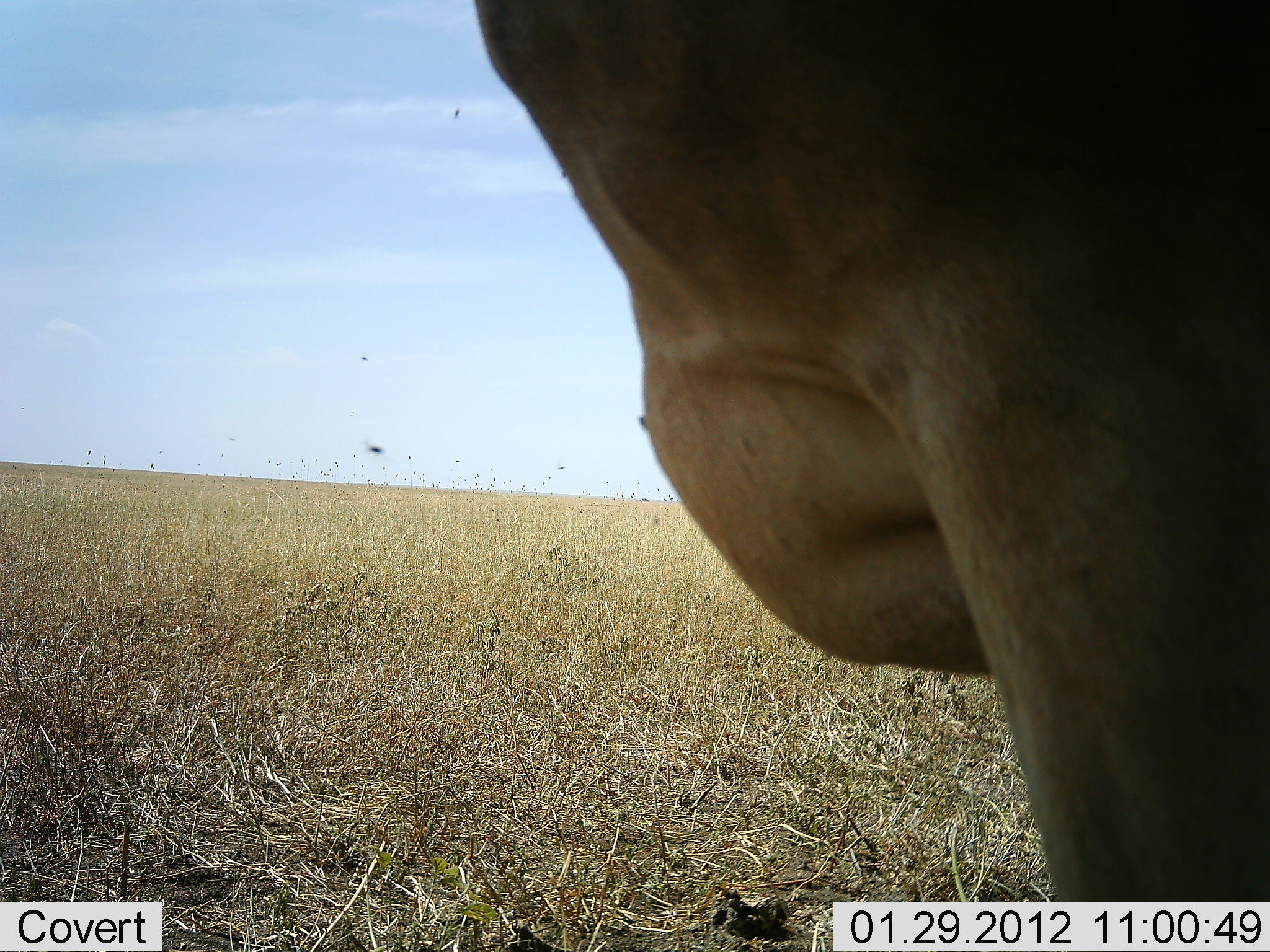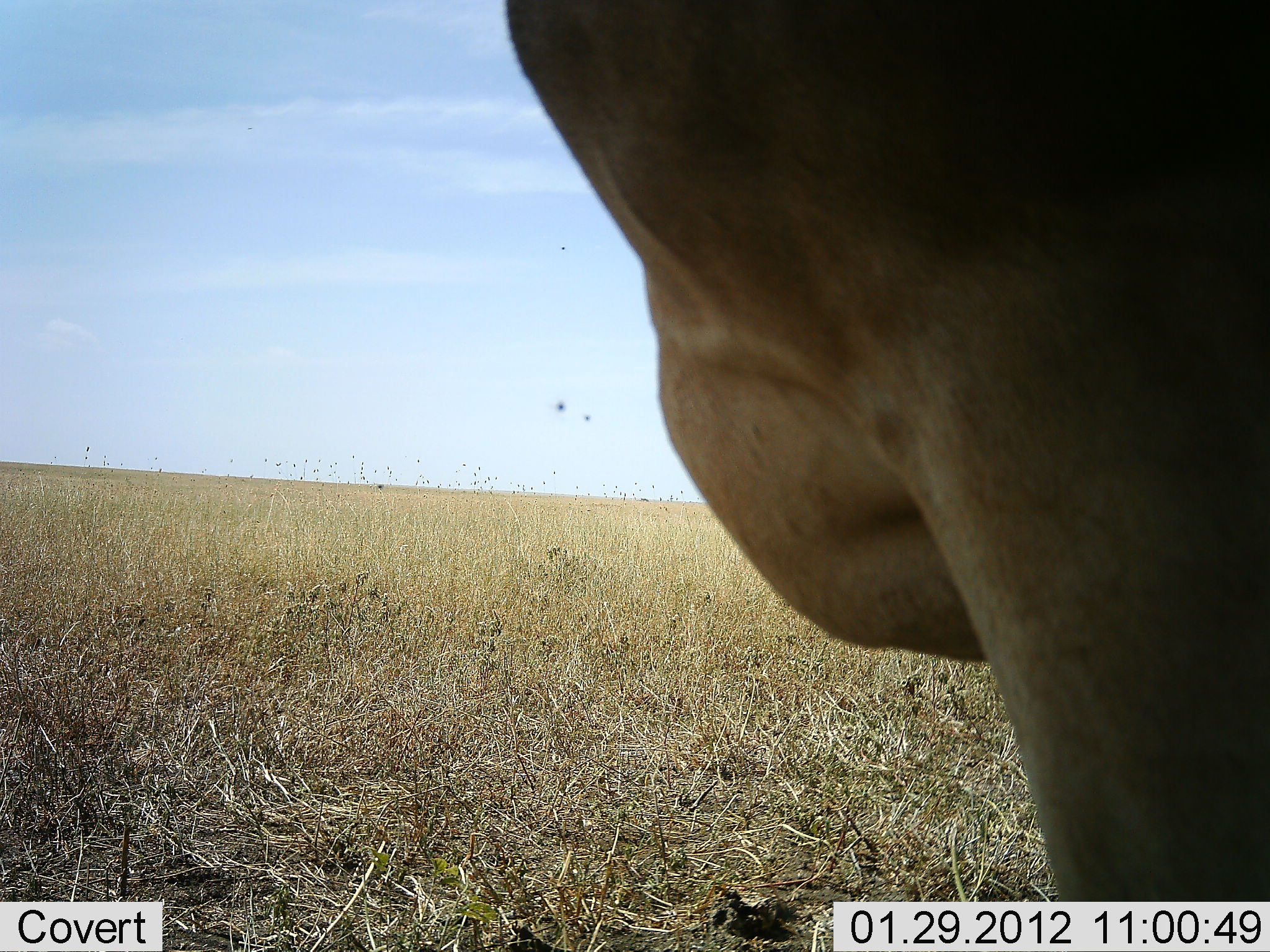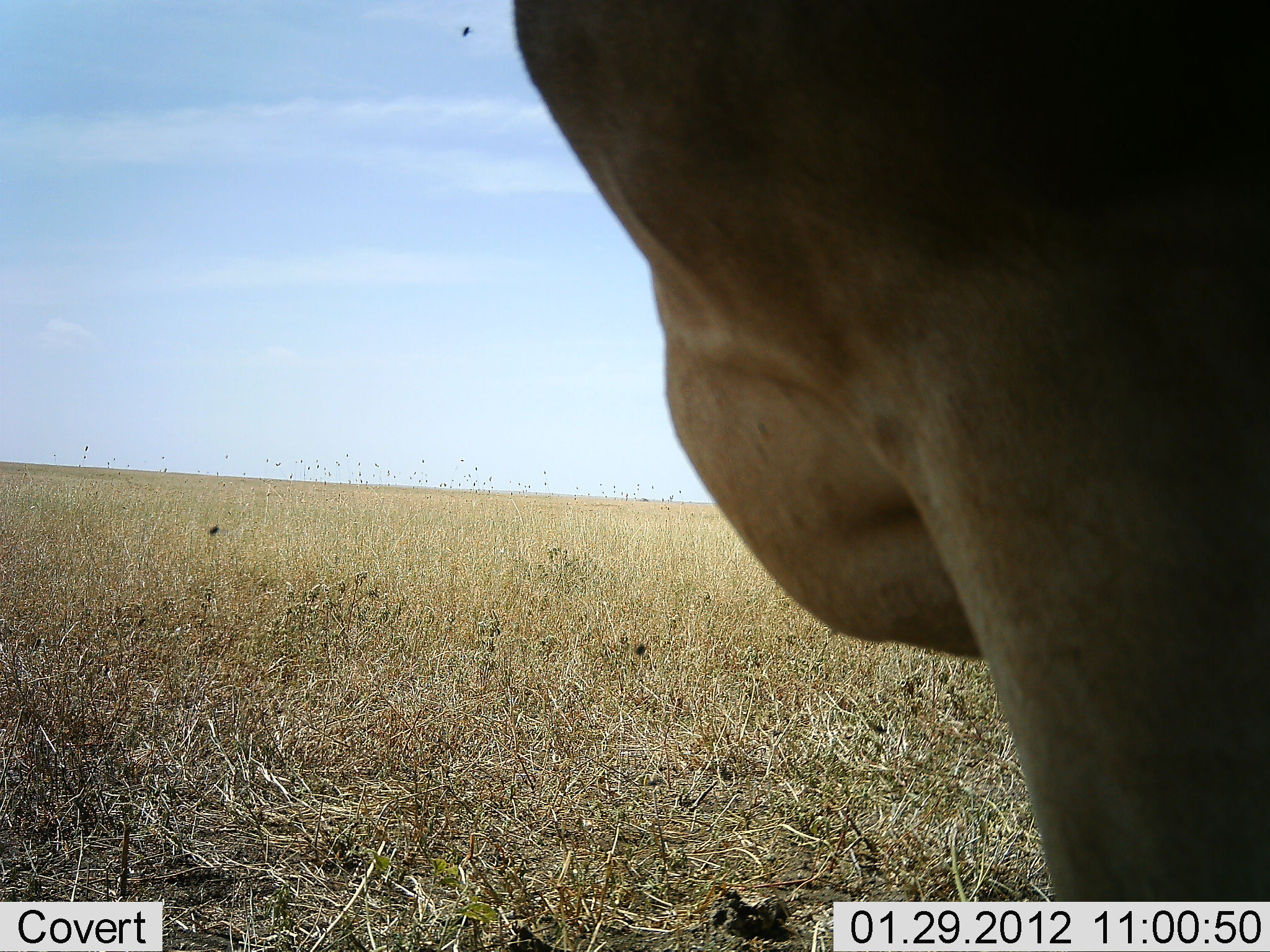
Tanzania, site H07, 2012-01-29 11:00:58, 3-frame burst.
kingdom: Animalia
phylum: Chordata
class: Mammalia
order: Artiodactyla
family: Bovidae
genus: Alcelaphus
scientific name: Alcelaphus buselaphus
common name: hartebeest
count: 1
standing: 100%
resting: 0%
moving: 0%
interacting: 0%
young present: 0%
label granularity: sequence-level